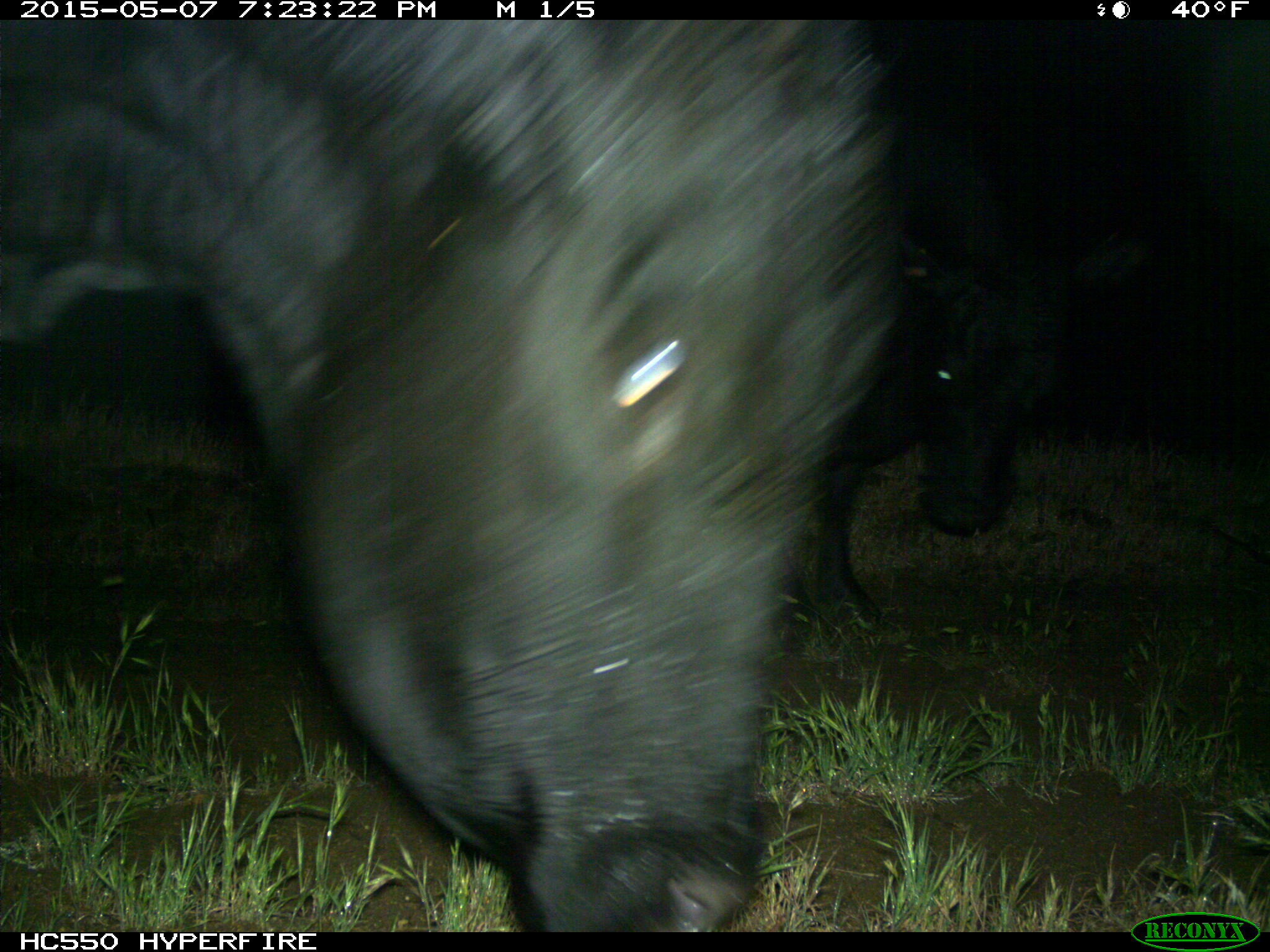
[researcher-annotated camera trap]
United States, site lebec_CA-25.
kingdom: Animalia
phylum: Chordata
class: Mammalia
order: Artiodactyla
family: Bovidae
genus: Bos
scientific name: Bos taurus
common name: domestic cow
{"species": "Bos taurus (domestic cow)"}